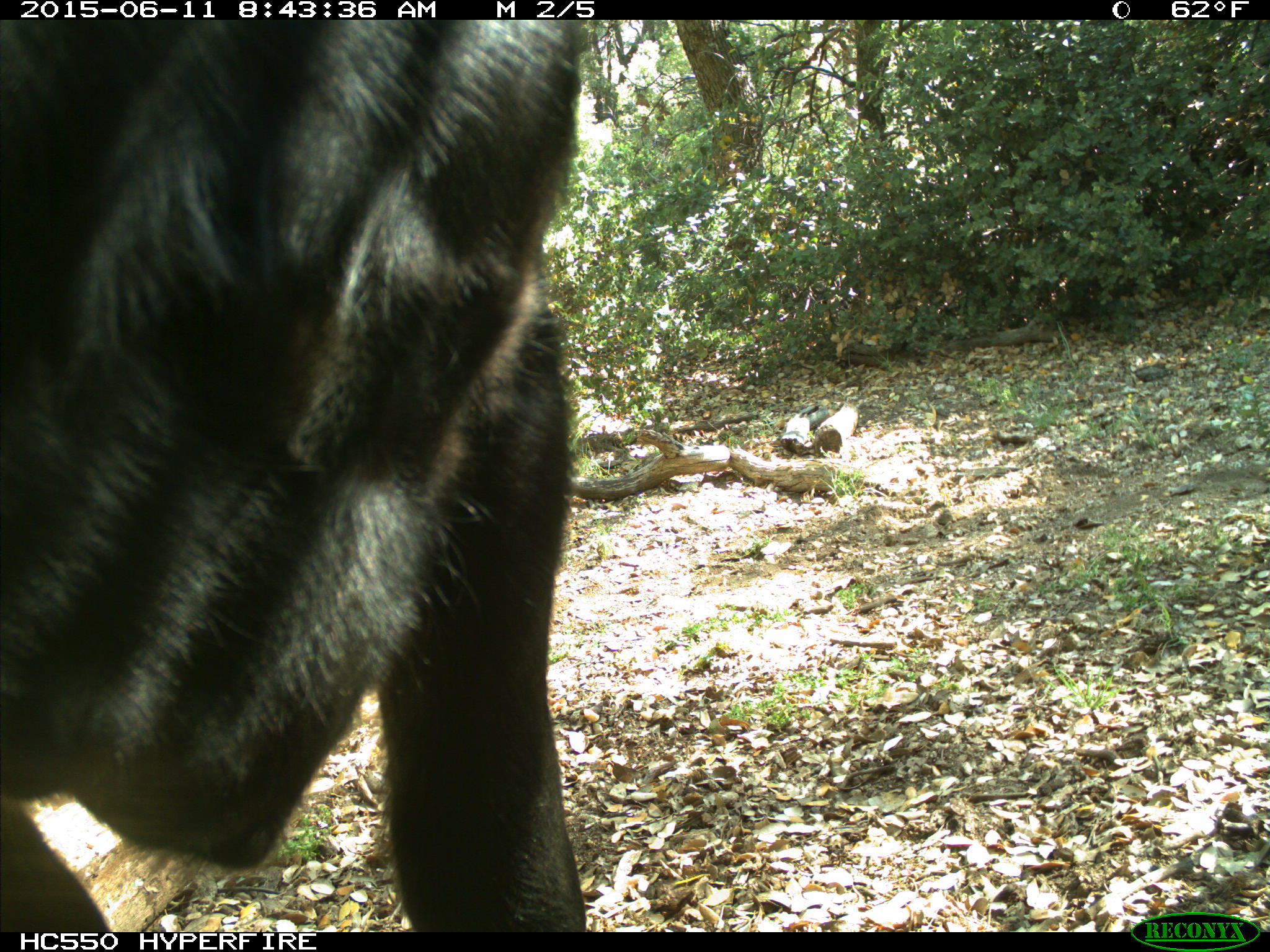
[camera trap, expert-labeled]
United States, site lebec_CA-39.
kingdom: Animalia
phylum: Chordata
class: Mammalia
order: Artiodactyla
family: Bovidae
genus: Bos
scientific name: Bos taurus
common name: domestic cow